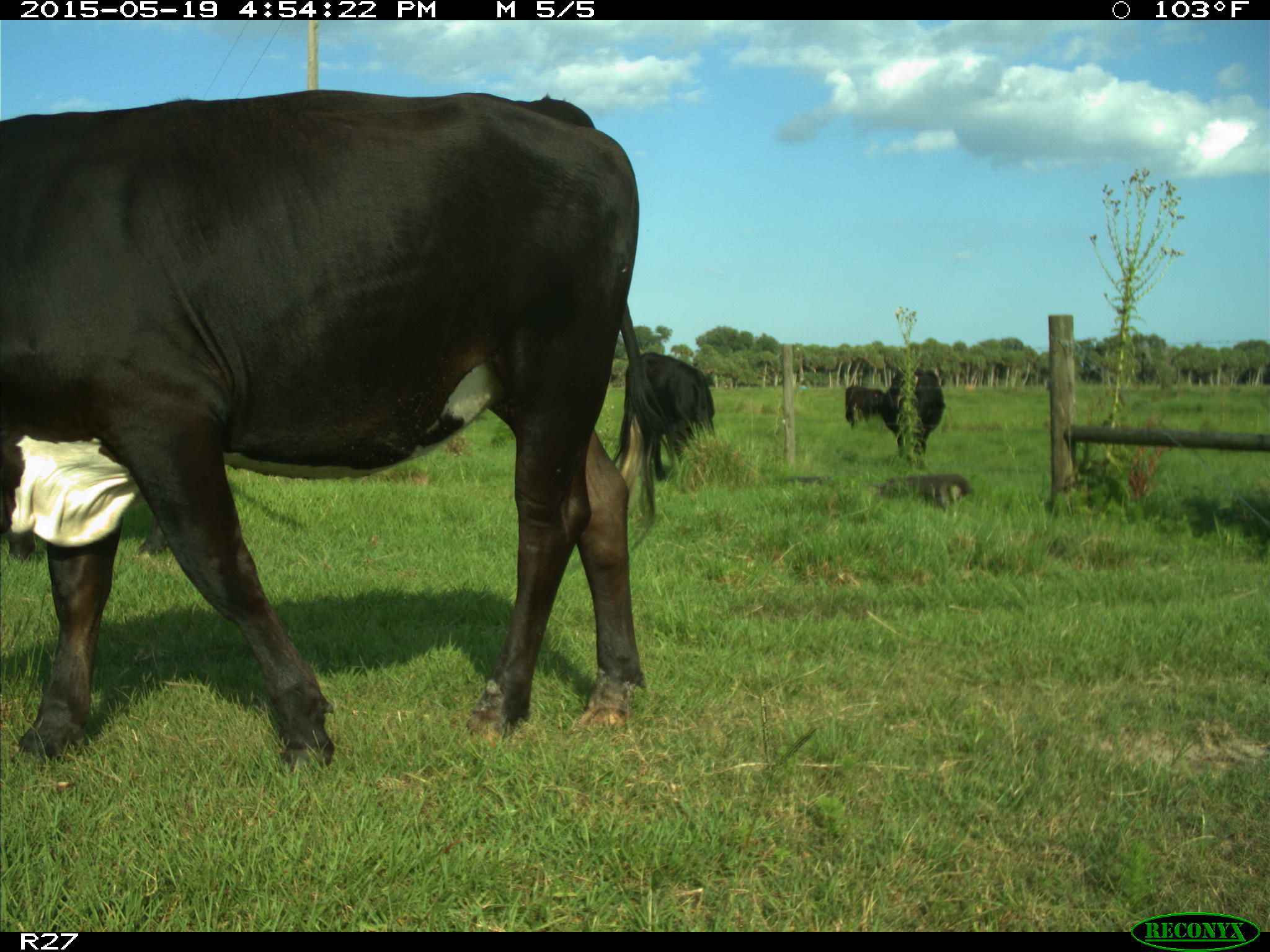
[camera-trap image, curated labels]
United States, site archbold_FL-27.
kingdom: Animalia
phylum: Chordata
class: Mammalia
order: Artiodactyla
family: Bovidae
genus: Bos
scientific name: Bos taurus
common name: domestic cow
Bos taurus (domestic cow).